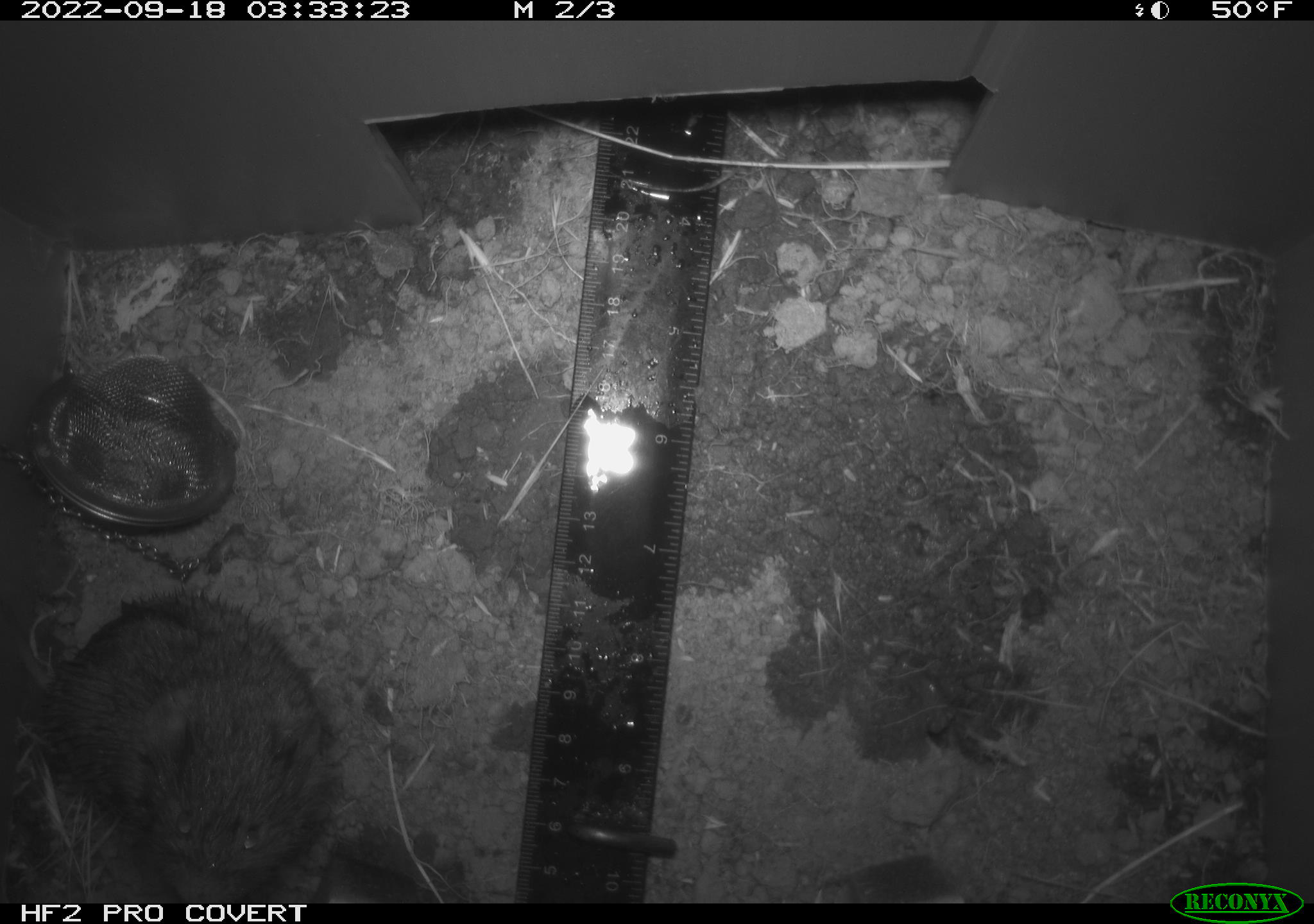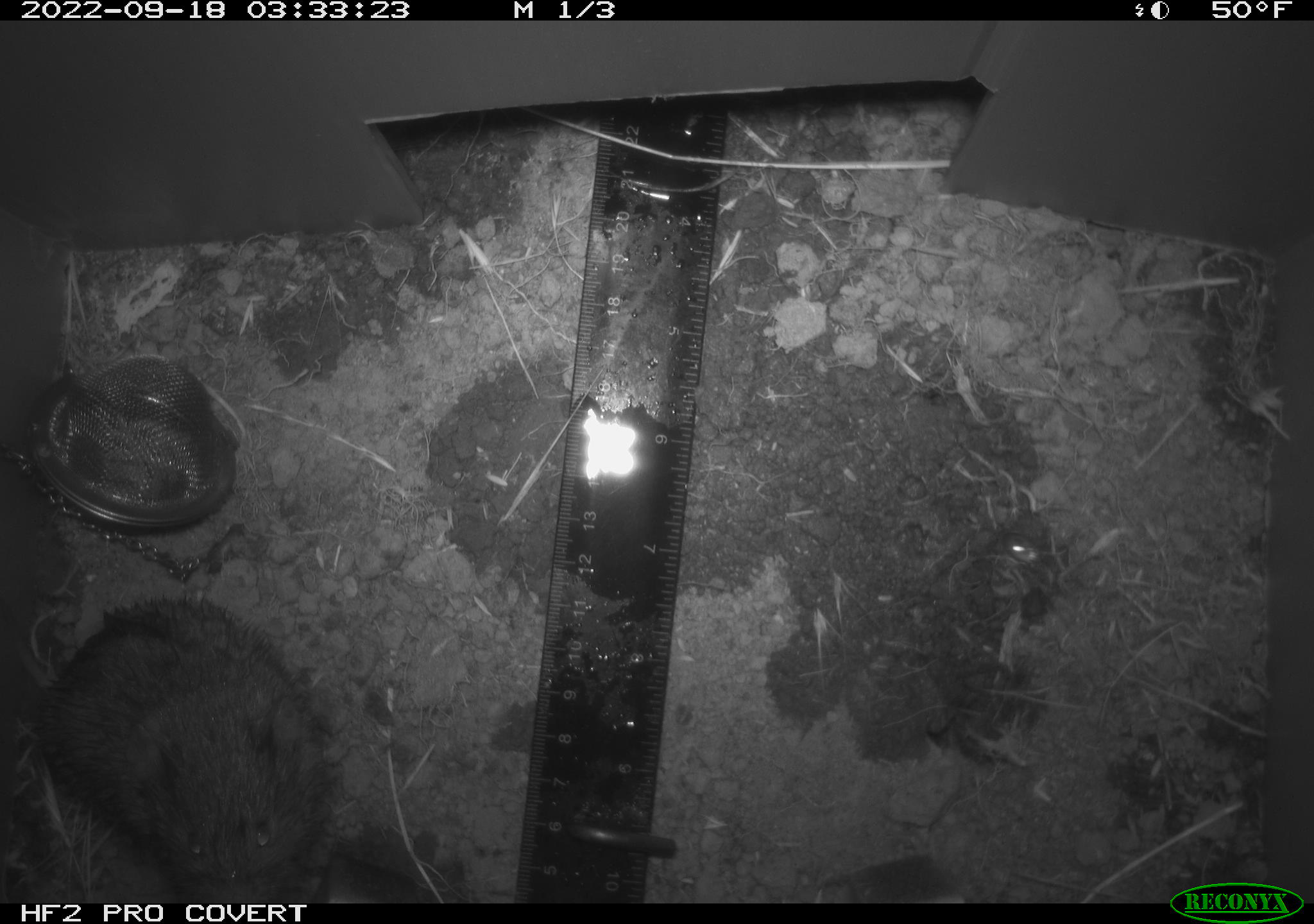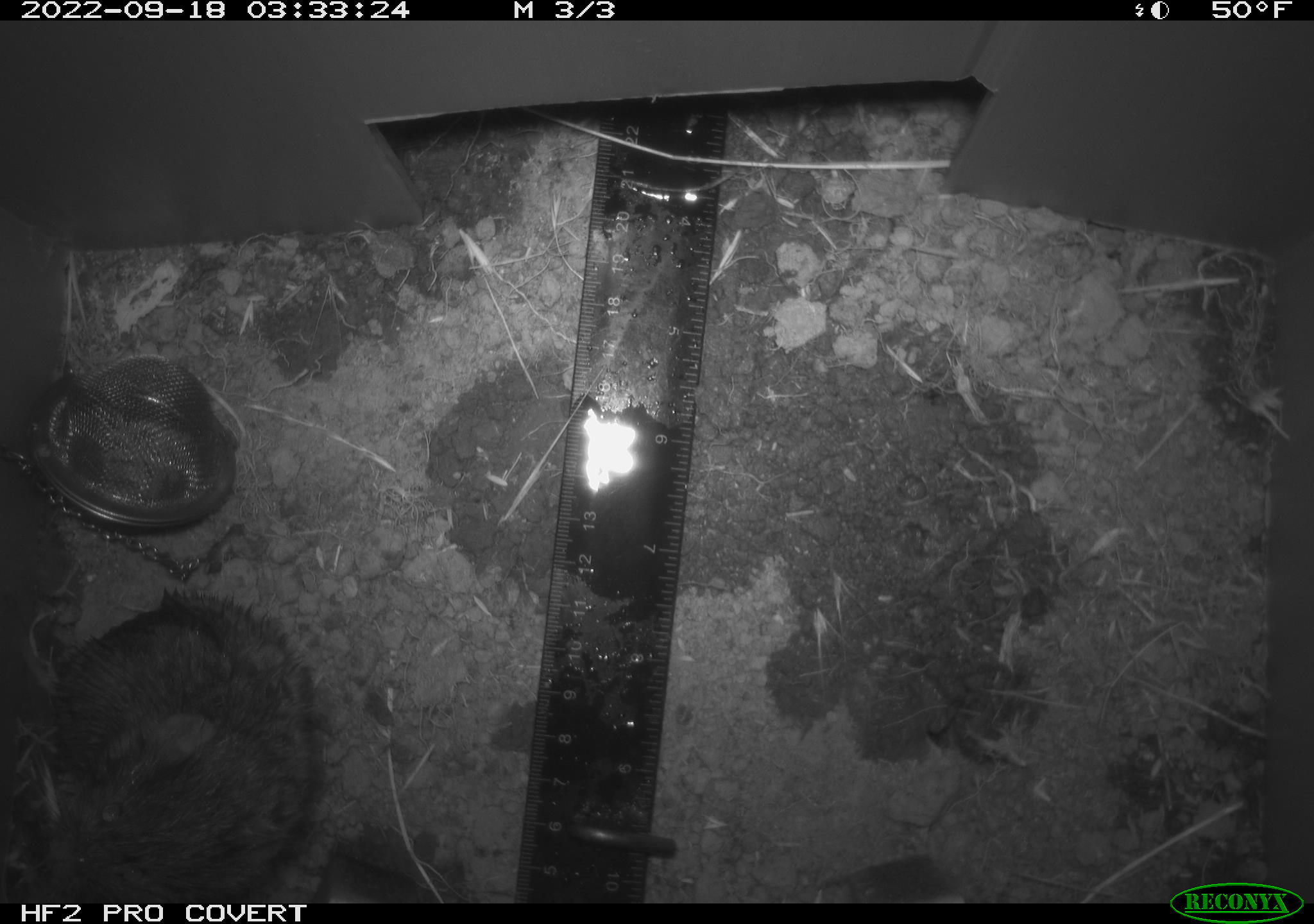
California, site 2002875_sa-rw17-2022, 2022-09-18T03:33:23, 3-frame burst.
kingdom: Animalia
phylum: Chordata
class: Mammalia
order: Rodentia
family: Cricetidae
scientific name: Arvicolinae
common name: voles, lemmings, and muskrats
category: arvicolinae subfamily